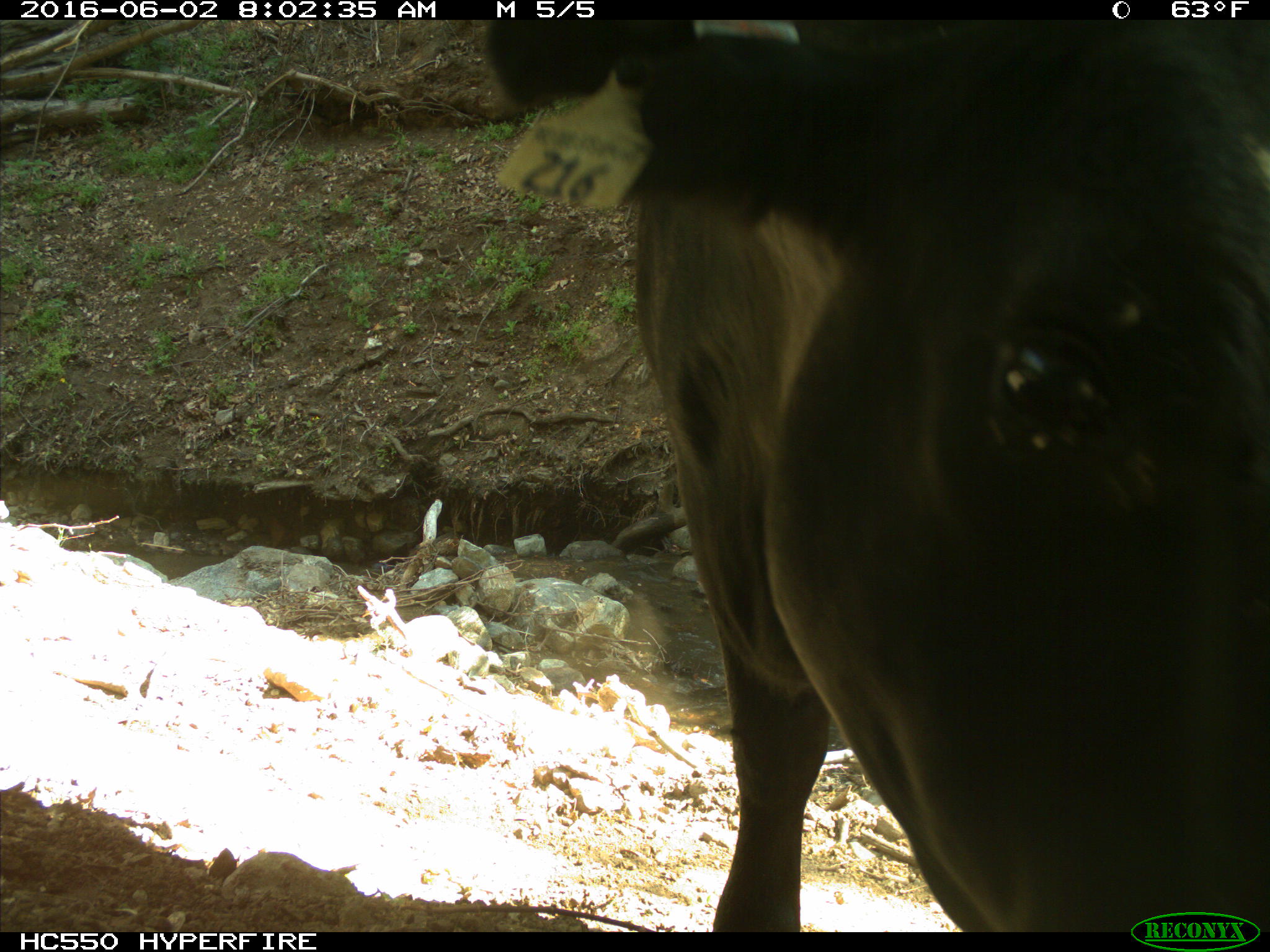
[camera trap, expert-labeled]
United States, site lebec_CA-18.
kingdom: Animalia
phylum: Chordata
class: Mammalia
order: Artiodactyla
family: Bovidae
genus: Bos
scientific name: Bos taurus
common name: domestic cow